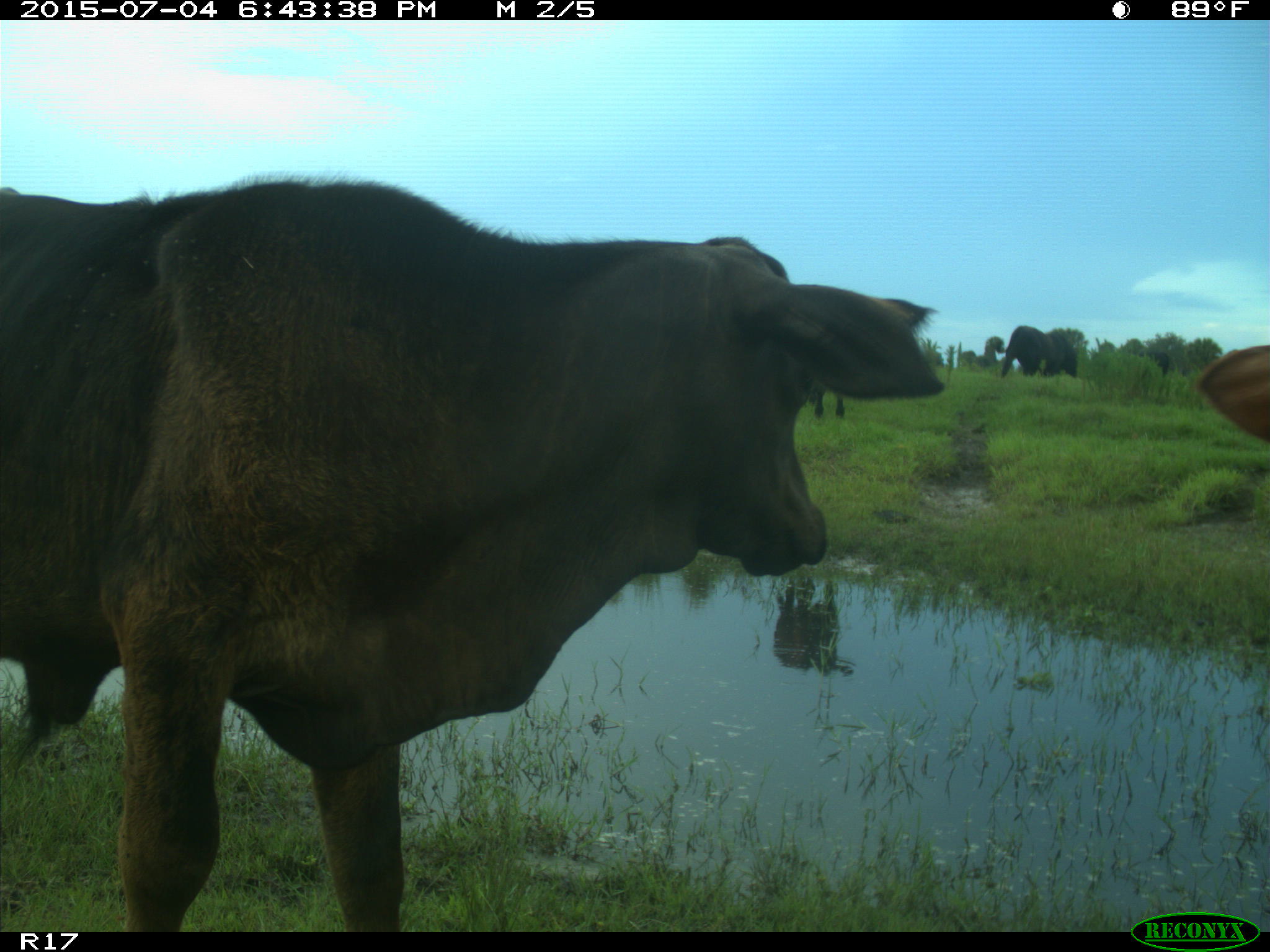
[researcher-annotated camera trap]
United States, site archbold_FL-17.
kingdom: Animalia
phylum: Chordata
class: Mammalia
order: Artiodactyla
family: Bovidae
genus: Bos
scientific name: Bos taurus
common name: domestic cow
Bos taurus (domestic cow).